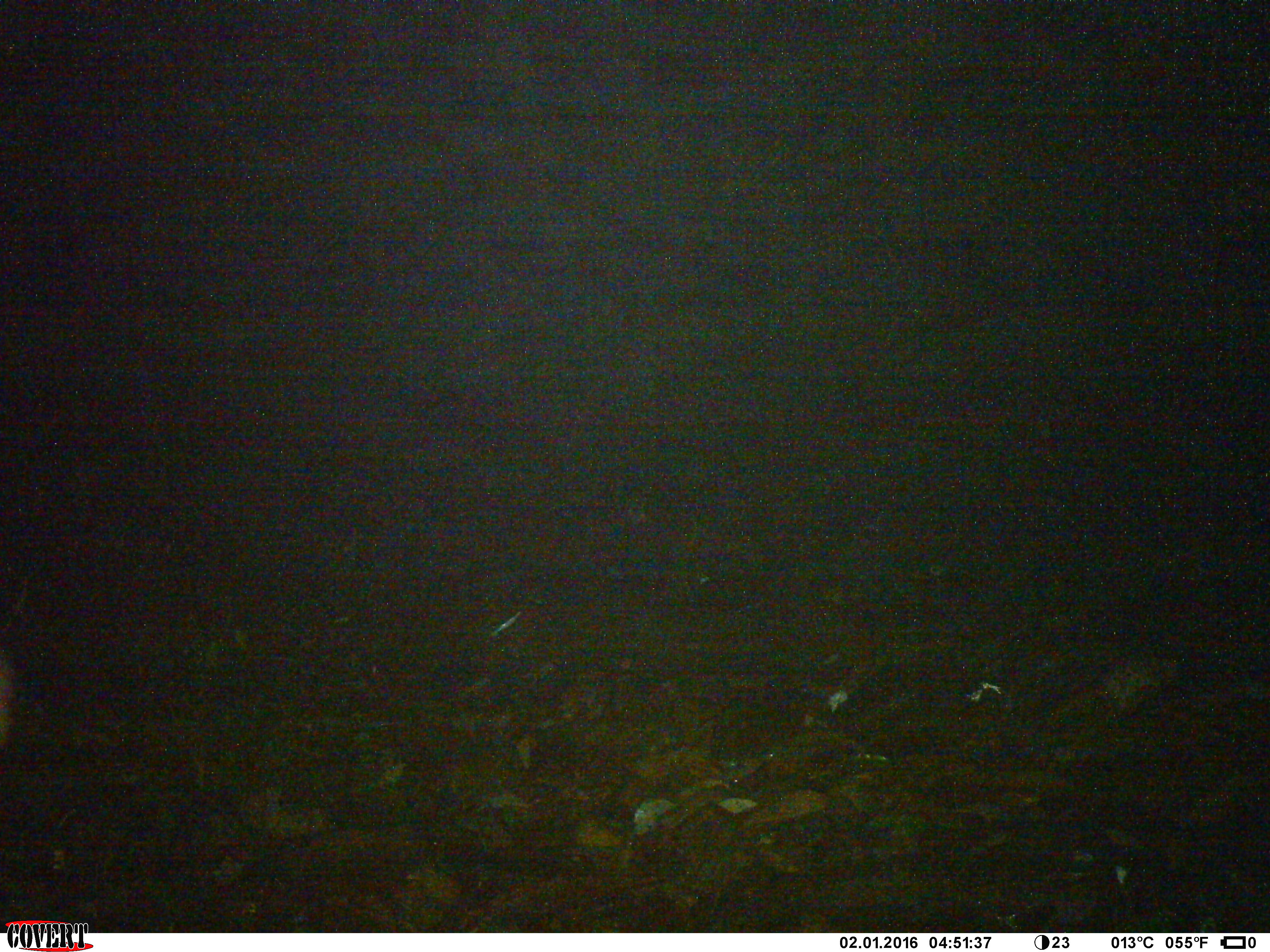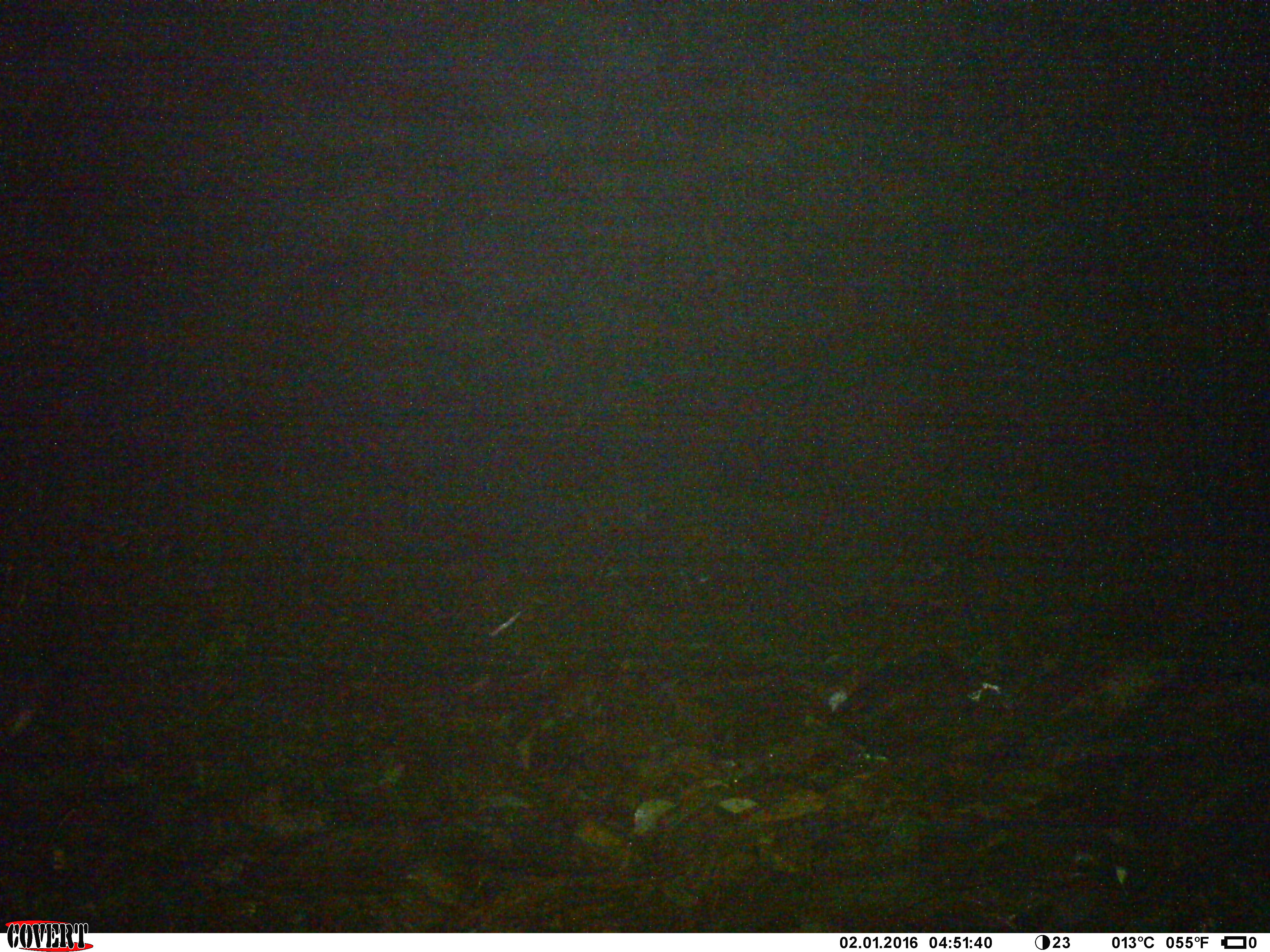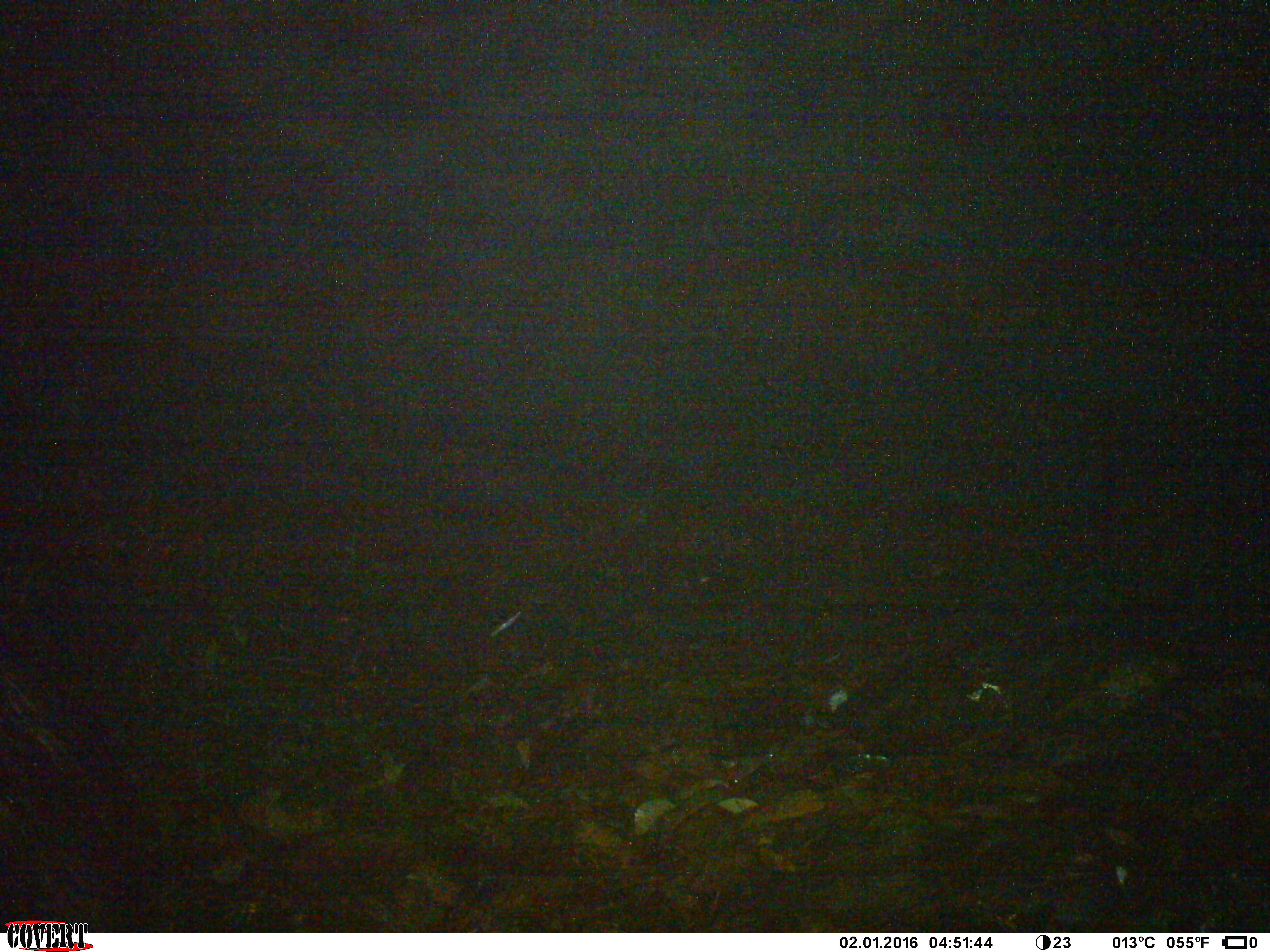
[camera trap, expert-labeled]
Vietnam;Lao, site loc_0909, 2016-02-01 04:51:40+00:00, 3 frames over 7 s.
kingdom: Animalia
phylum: Chordata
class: Mammalia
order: Artiodactyla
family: Bovidae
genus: Capricornis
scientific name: Capricornis sumatraensis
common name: chinese serow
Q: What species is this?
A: Chinese serow (Capricornis sumatraensis).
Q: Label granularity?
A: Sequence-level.